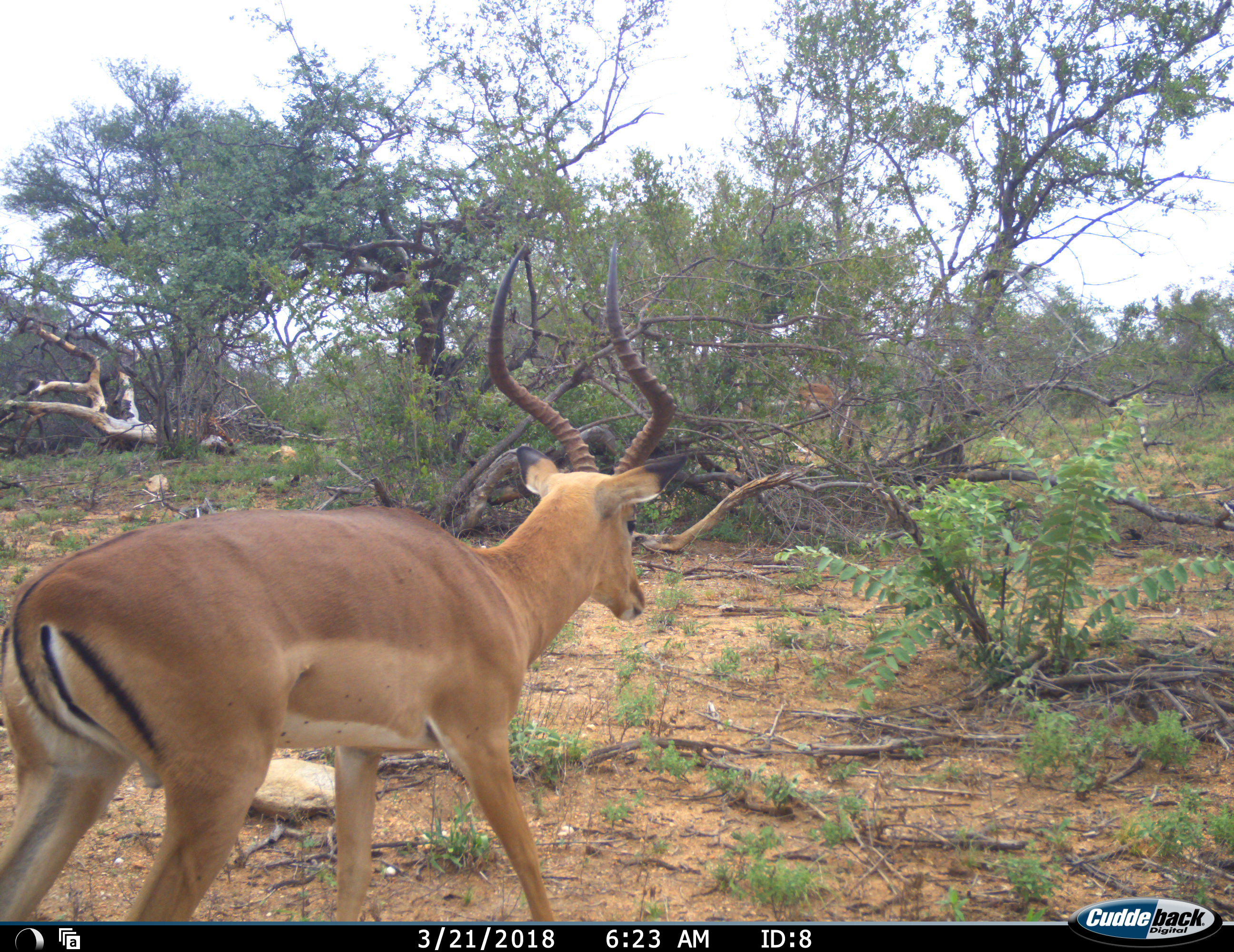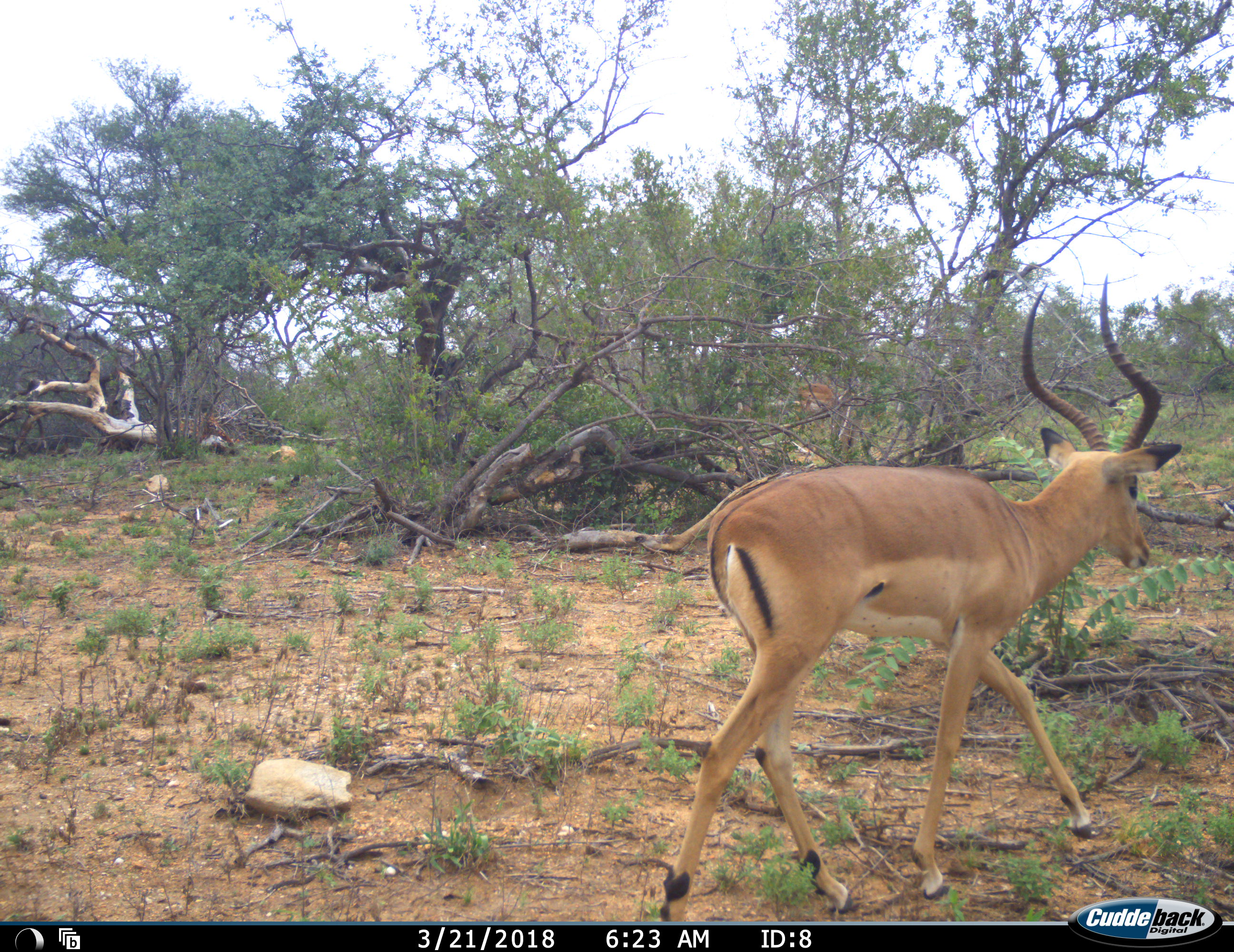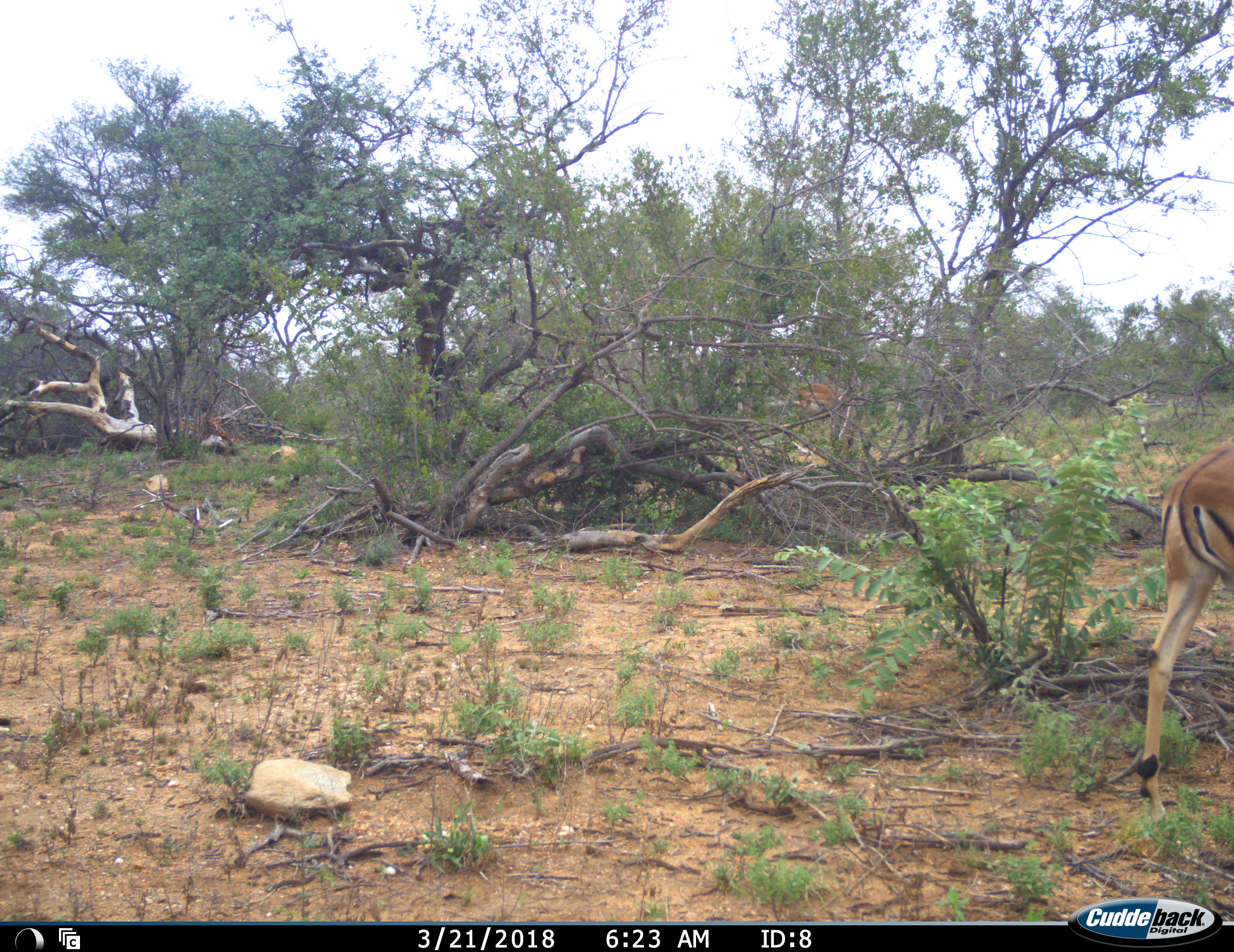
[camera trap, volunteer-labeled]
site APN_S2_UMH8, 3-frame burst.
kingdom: Animalia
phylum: Chordata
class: Mammalia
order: Artiodactyla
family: Bovidae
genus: Aepyceros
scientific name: Aepyceros melampus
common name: impala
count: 1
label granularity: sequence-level